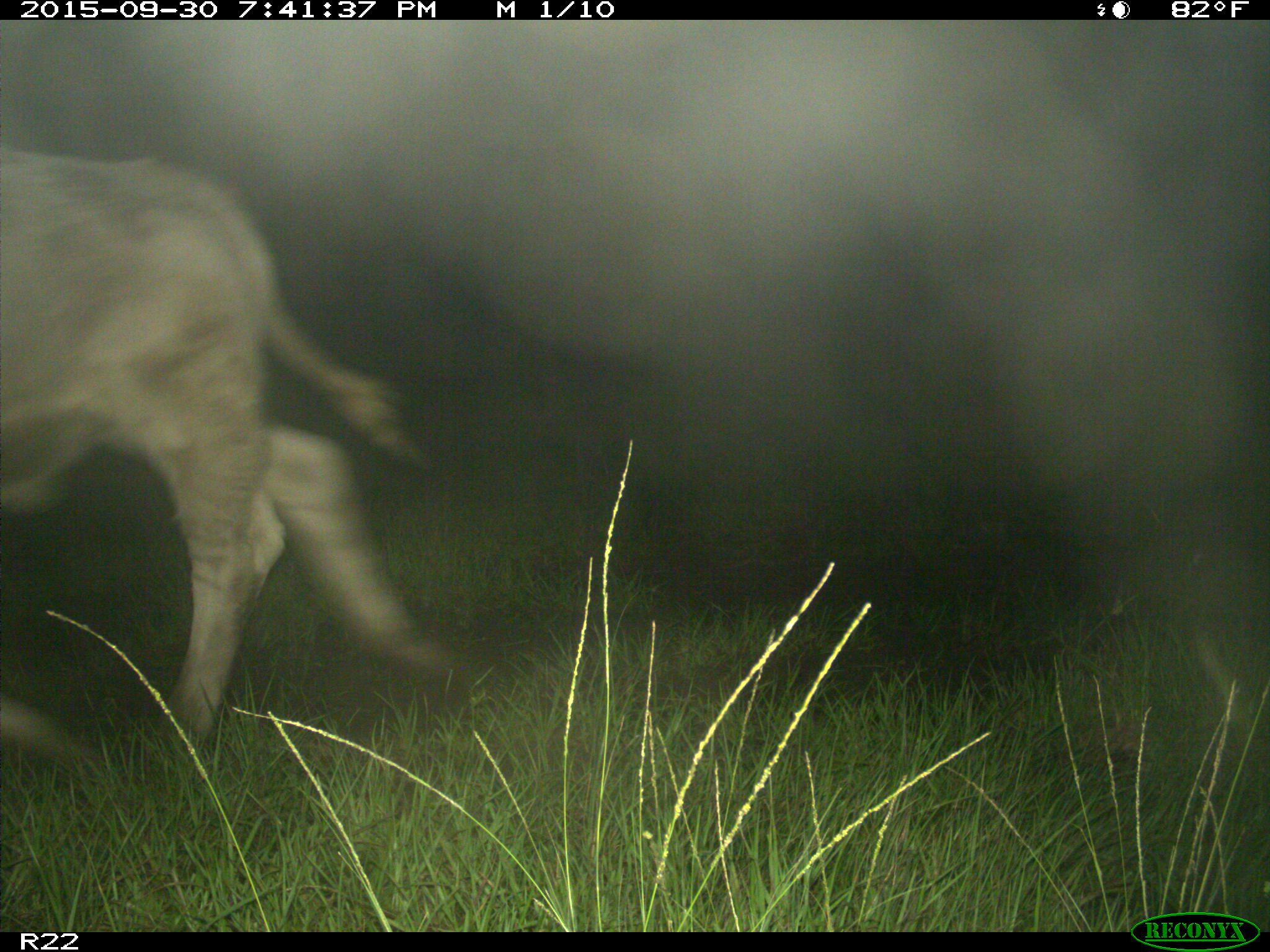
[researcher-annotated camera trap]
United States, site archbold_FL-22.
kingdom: Animalia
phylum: Chordata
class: Mammalia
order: Artiodactyla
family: Bovidae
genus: Bos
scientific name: Bos taurus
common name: domestic cow